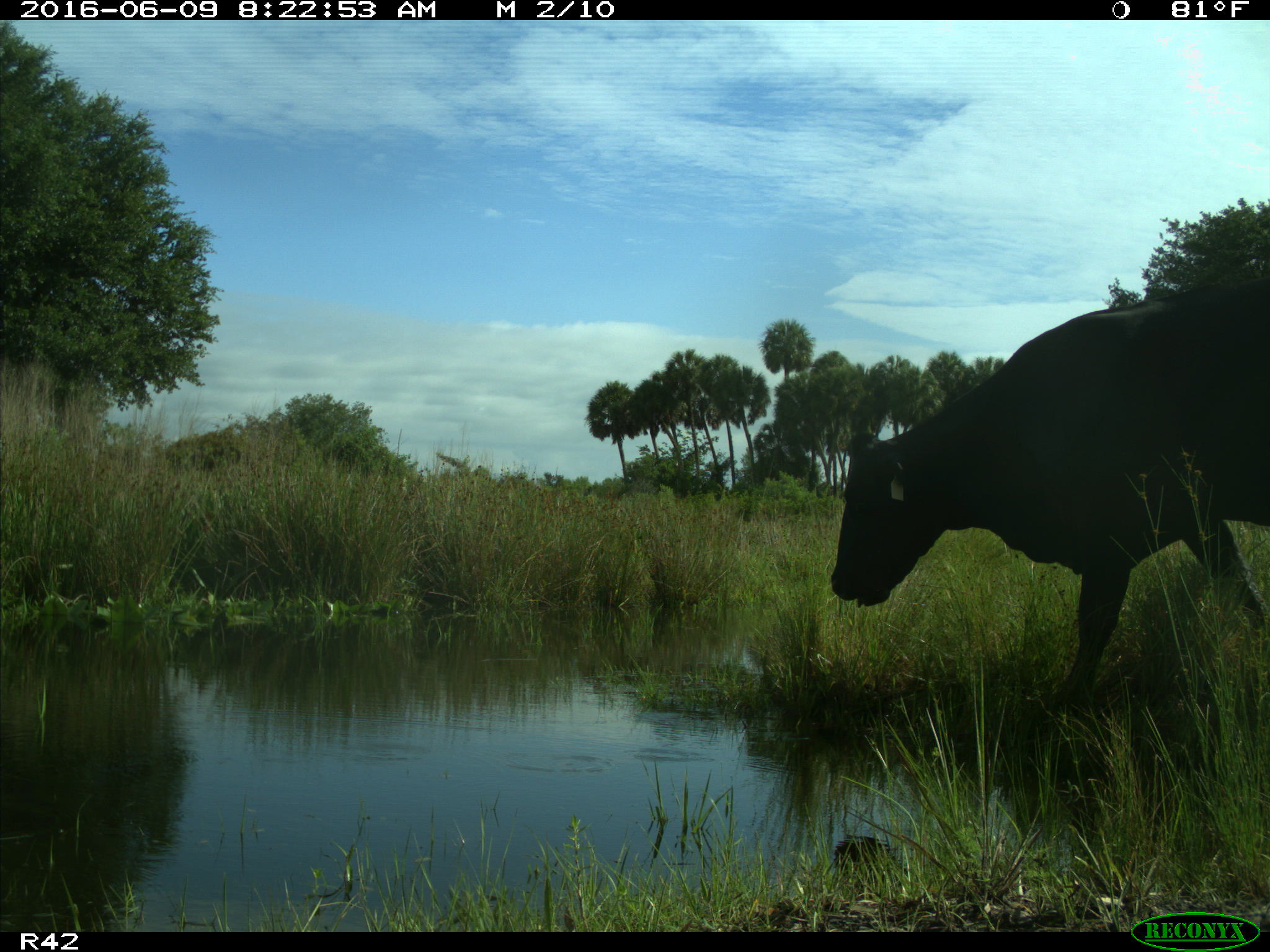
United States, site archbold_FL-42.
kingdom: Animalia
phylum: Chordata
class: Mammalia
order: Artiodactyla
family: Bovidae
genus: Bos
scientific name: Bos taurus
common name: domestic cow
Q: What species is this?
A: Bos taurus (domestic cow).